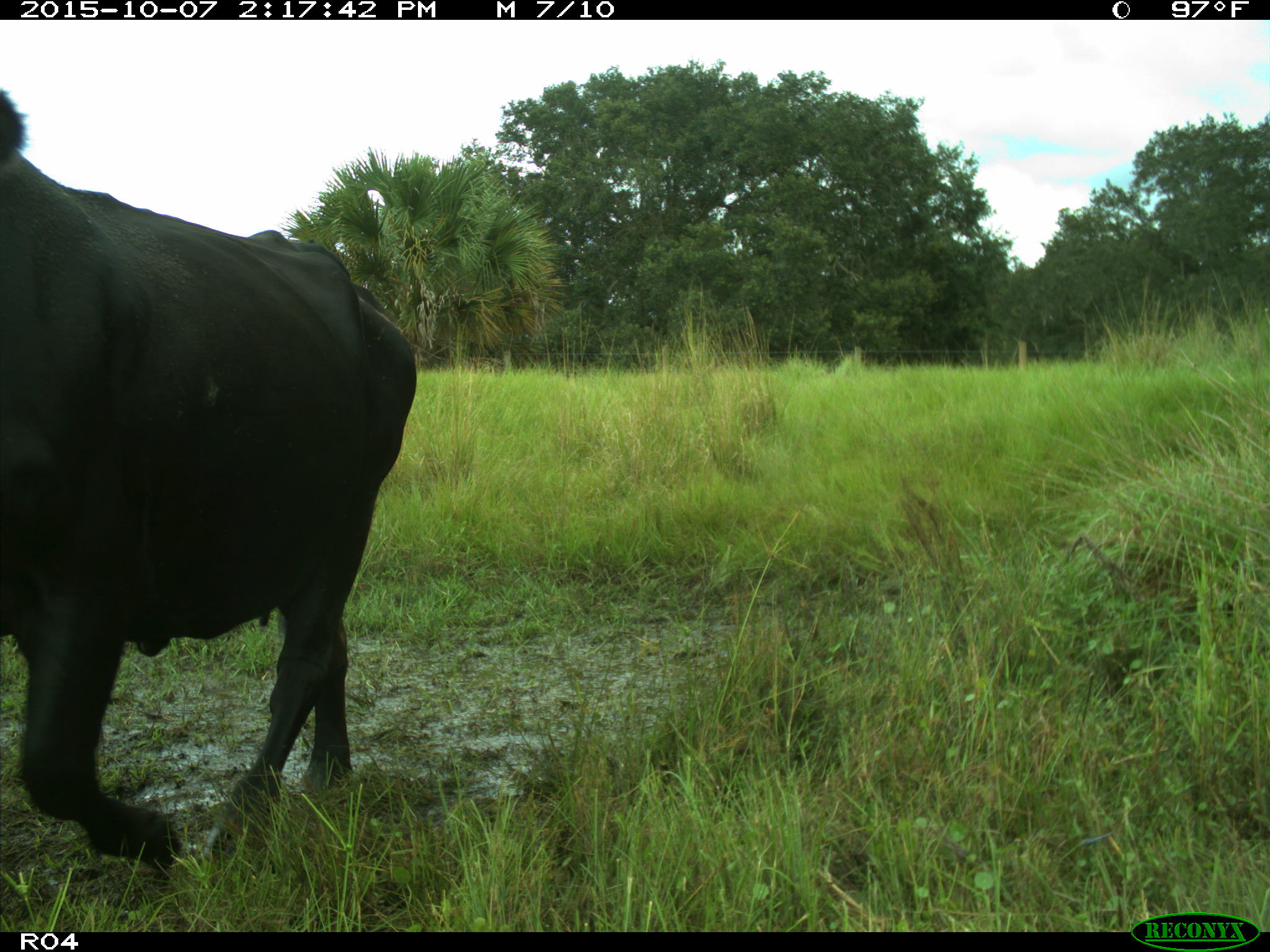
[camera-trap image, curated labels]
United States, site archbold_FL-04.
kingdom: Animalia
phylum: Chordata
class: Mammalia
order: Artiodactyla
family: Bovidae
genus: Bos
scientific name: Bos taurus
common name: domestic cow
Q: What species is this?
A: Bos taurus (domestic cow).